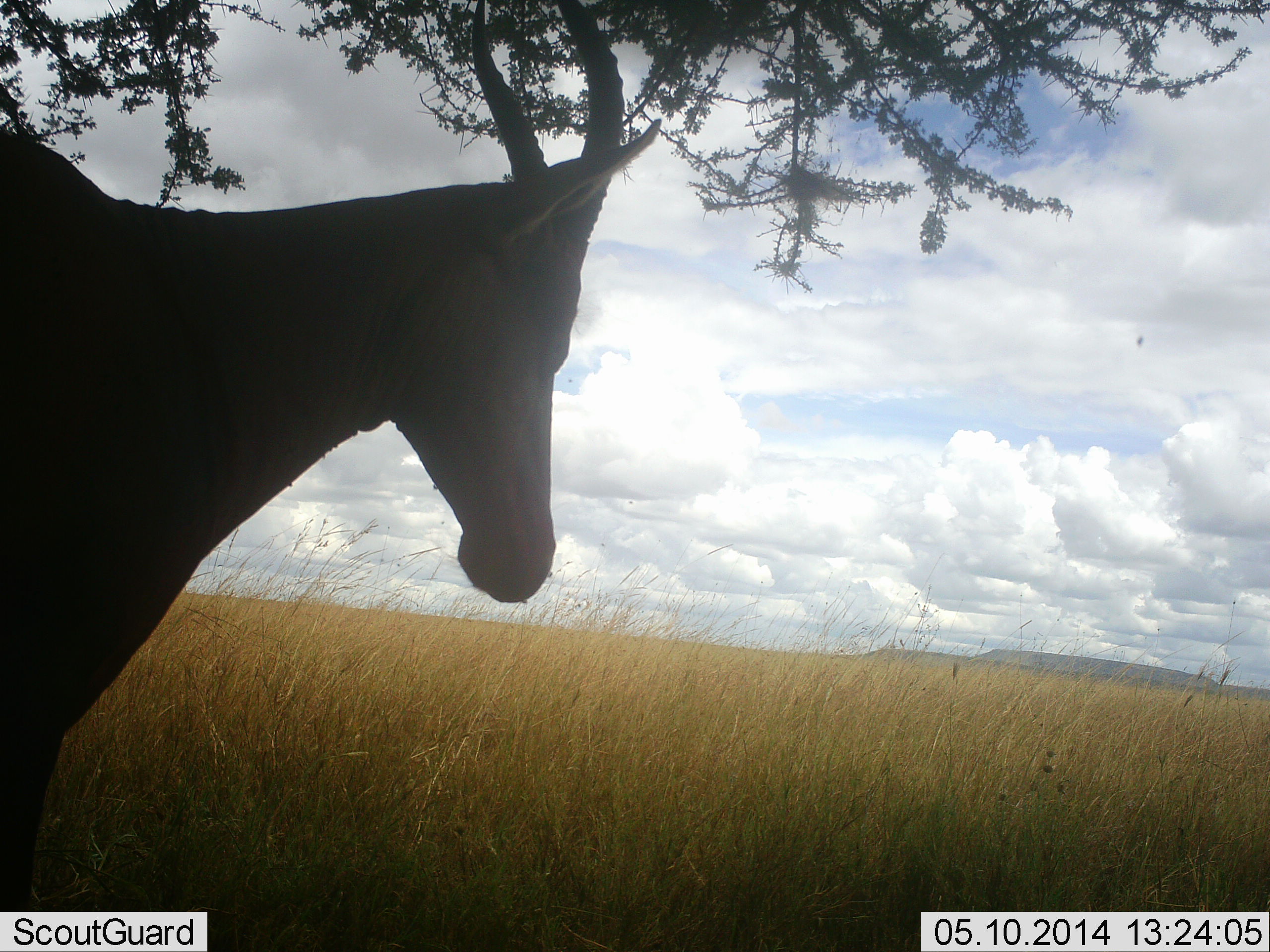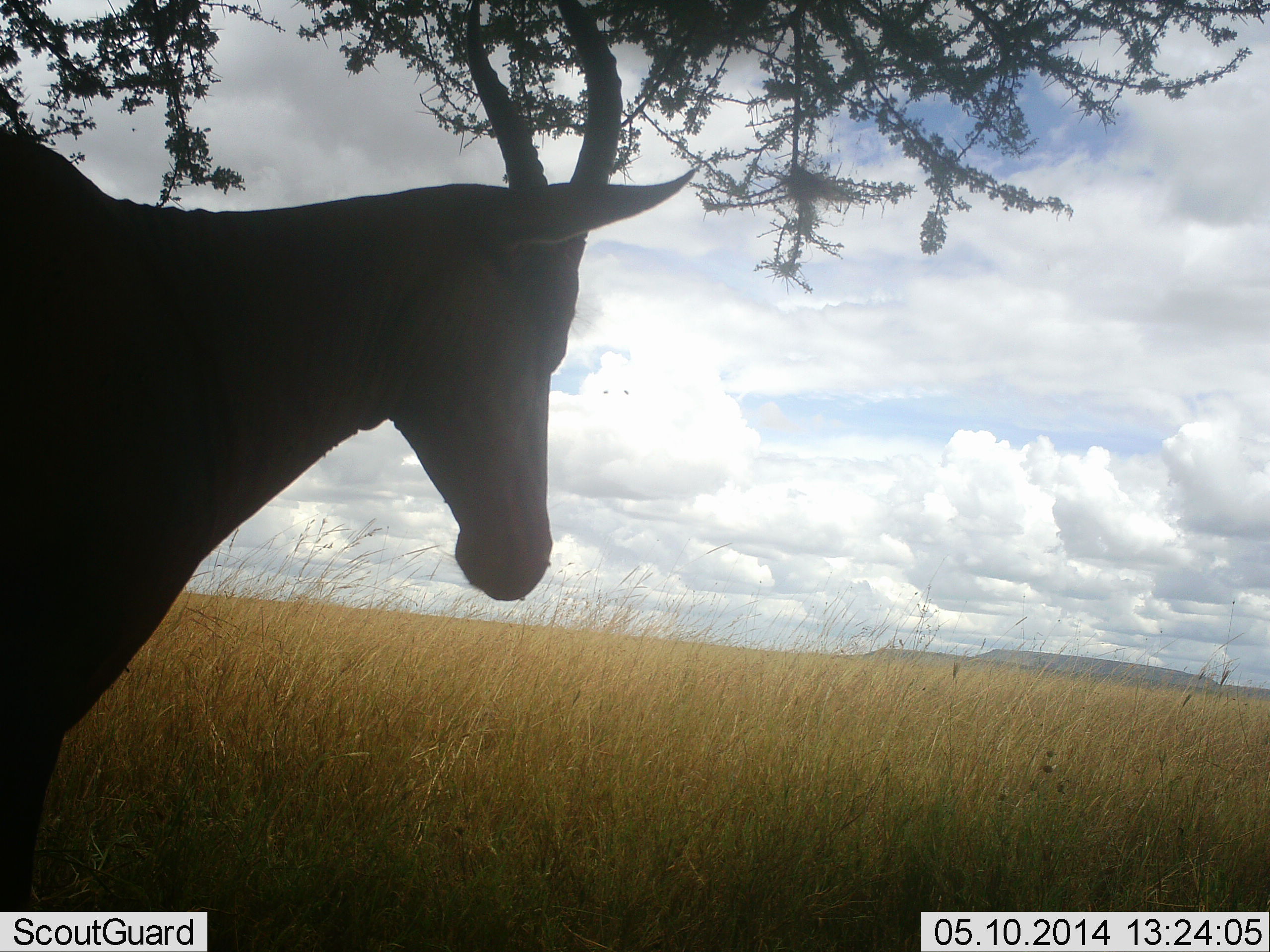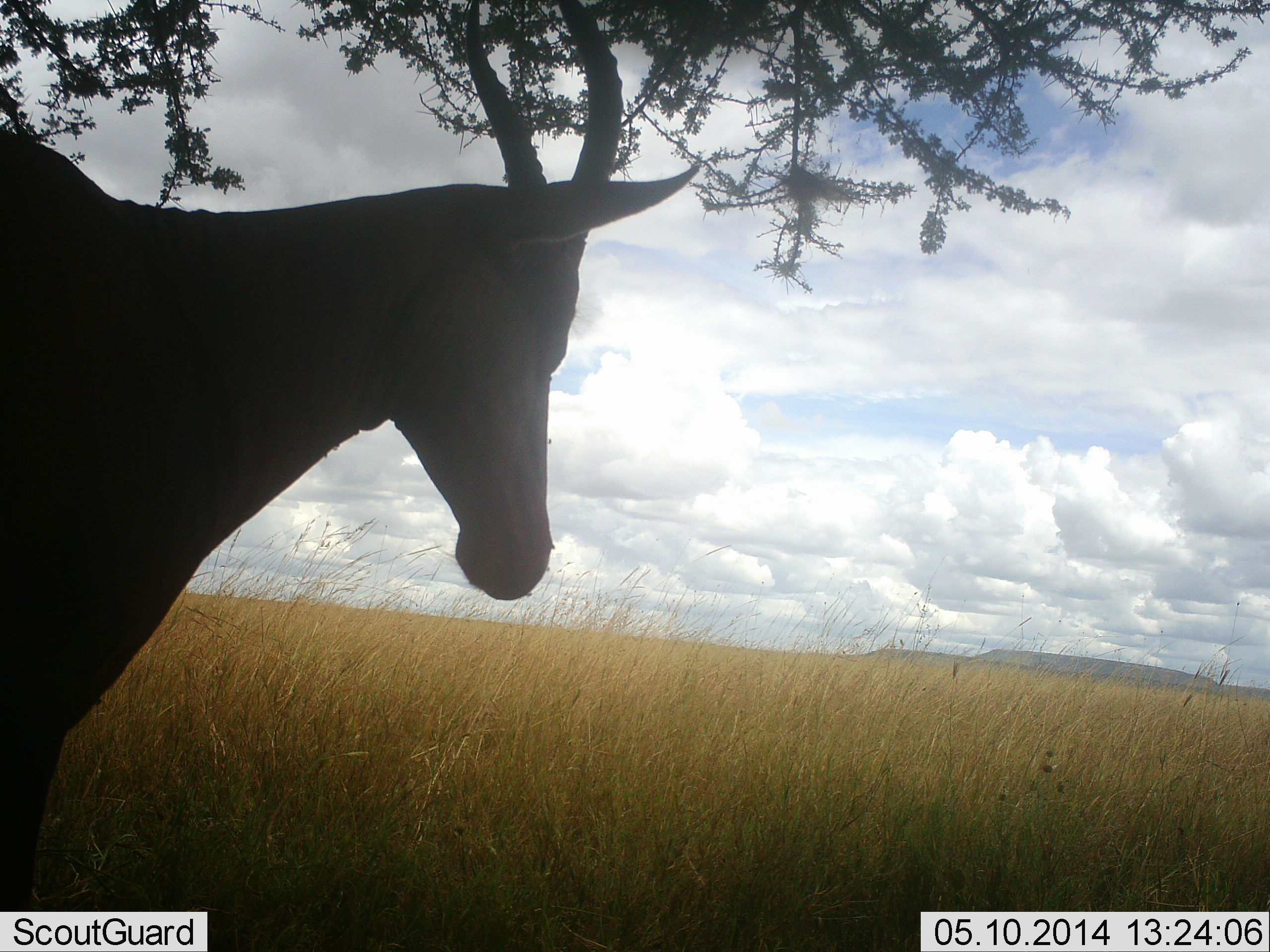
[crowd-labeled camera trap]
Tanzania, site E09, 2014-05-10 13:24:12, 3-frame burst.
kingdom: Animalia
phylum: Chordata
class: Mammalia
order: Artiodactyla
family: Bovidae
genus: Damaliscus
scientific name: Damaliscus lunatus jimela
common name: topi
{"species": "topi (Damaliscus lunatus jimela)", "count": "1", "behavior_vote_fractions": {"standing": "100%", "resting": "0%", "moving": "0%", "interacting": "0%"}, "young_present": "0%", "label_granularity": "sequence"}